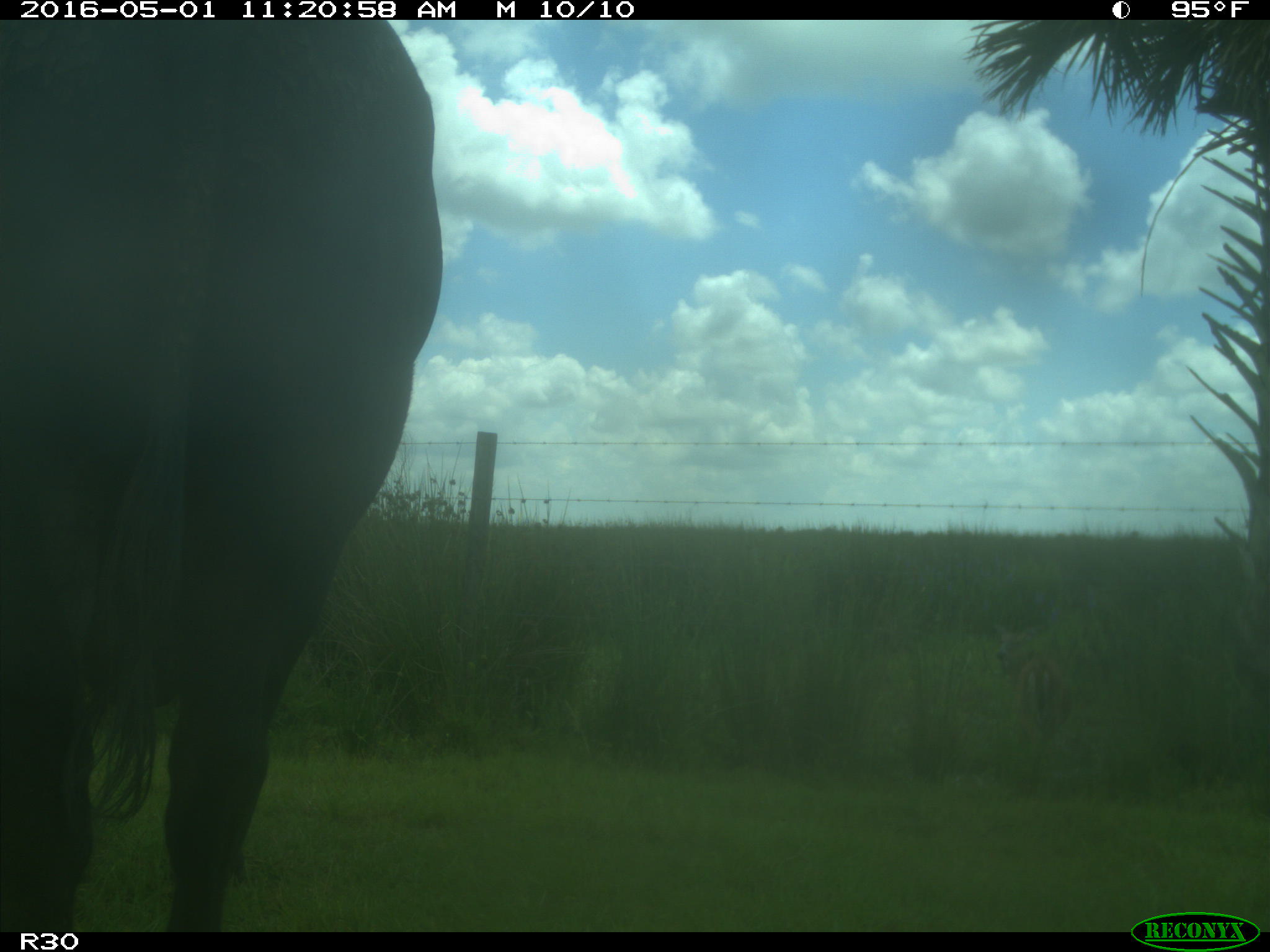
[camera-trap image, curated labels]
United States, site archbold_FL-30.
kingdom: Animalia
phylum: Chordata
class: Mammalia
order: Artiodactyla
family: Bovidae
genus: Bos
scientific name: Bos taurus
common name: domestic cow